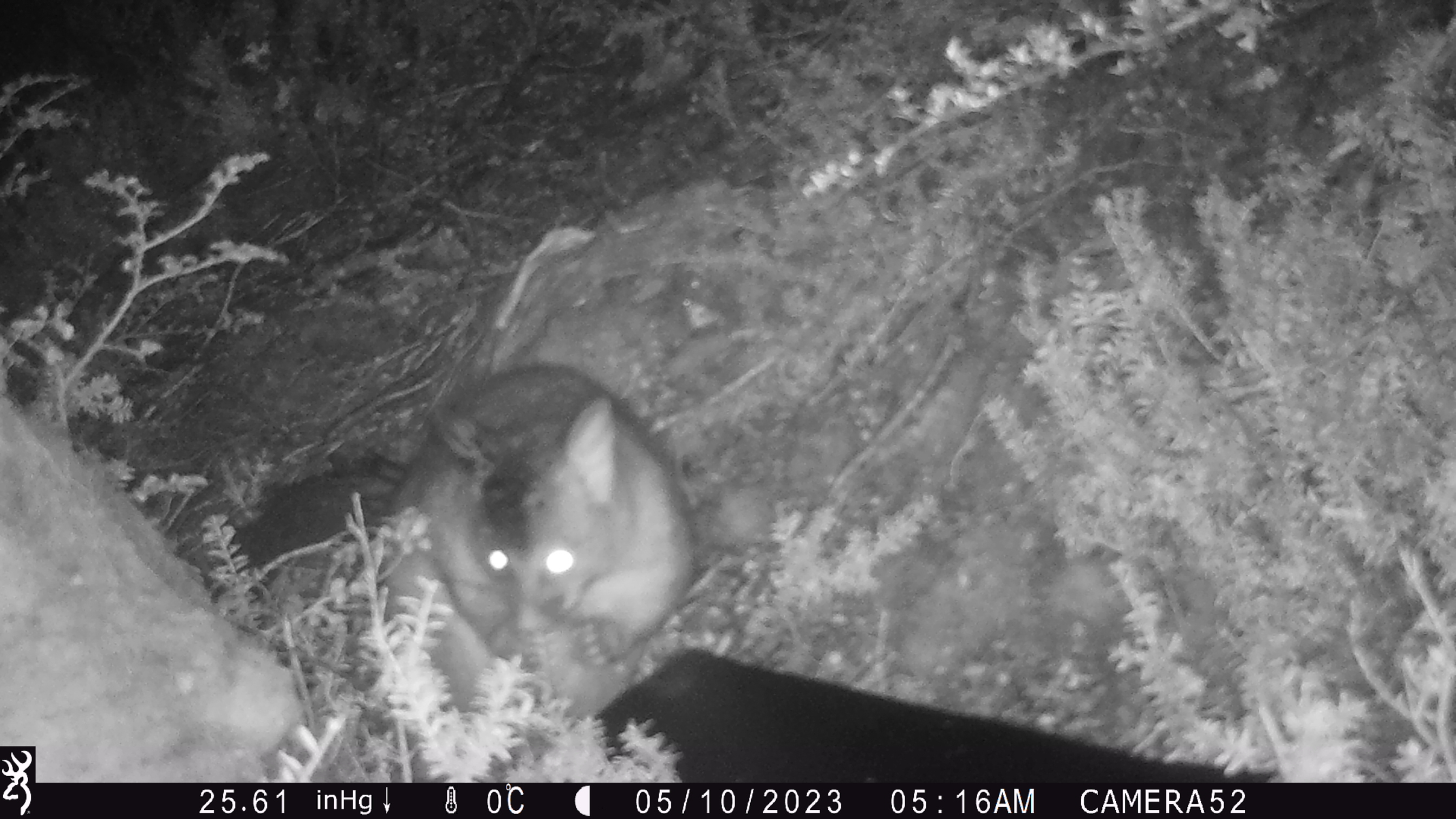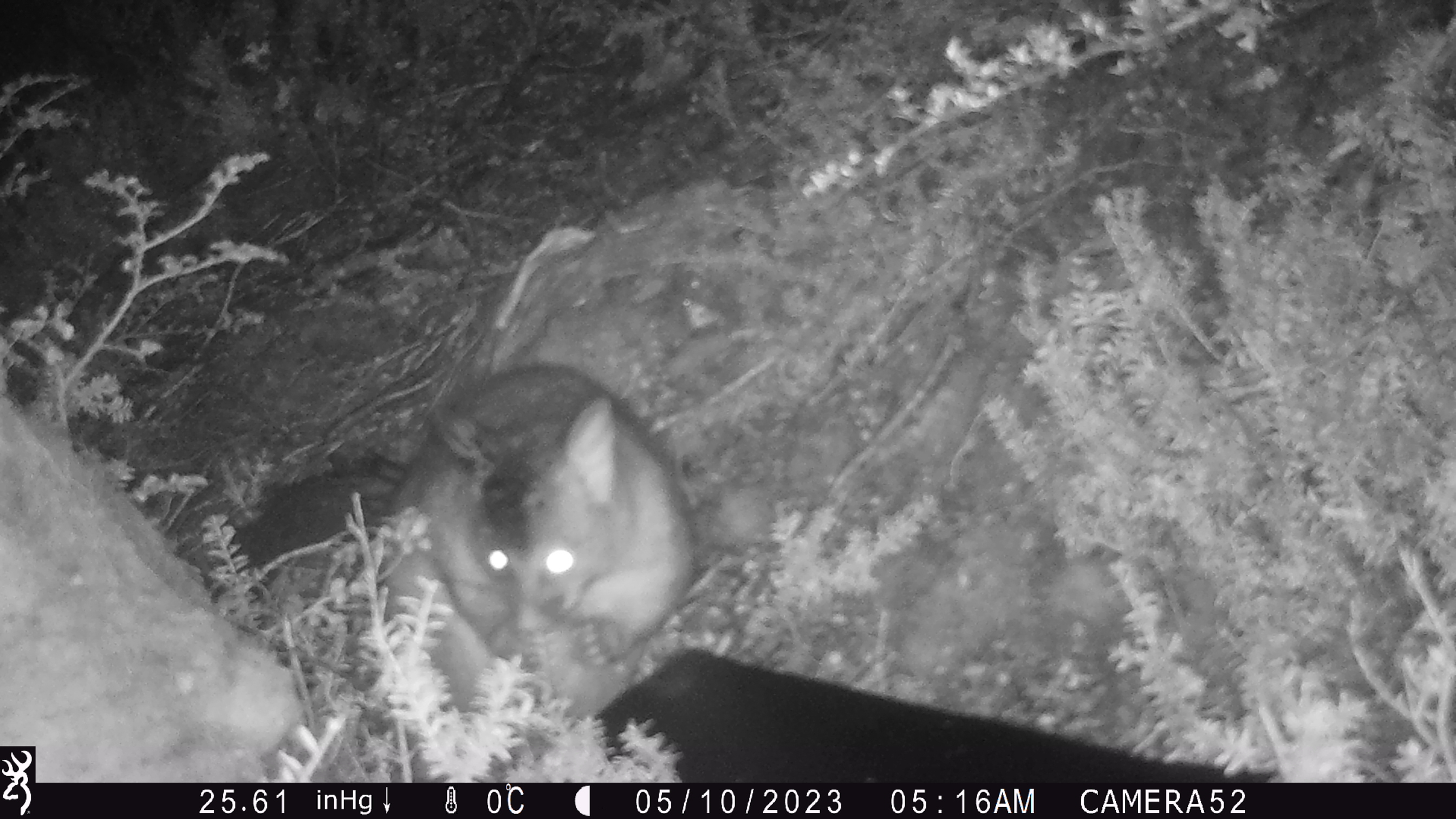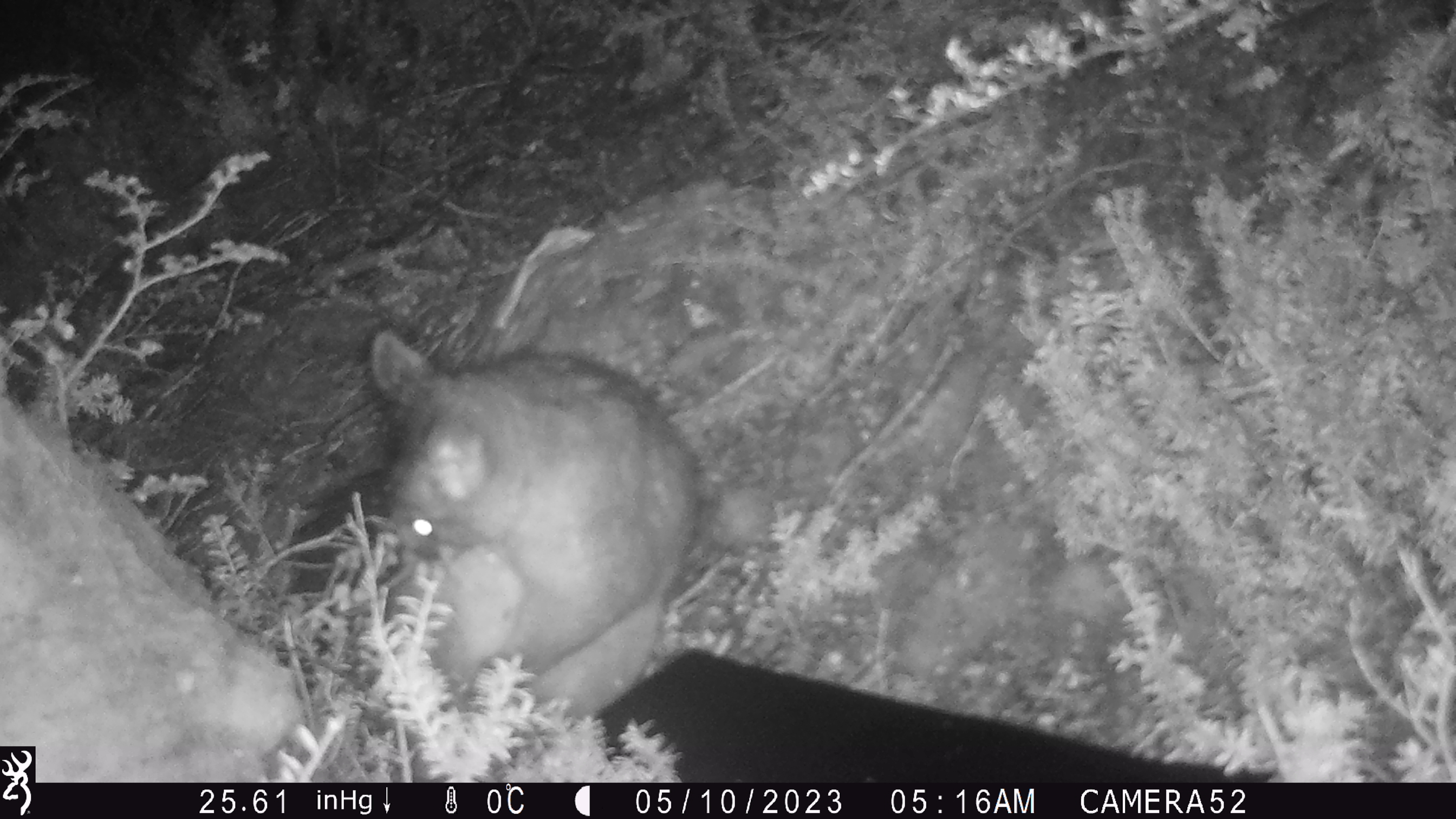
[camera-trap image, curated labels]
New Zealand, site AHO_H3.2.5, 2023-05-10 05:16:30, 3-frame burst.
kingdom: Animalia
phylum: Chordata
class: Mammalia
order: Diprotodontia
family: Phalangeridae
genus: Trichosurus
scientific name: Trichosurus vulpecula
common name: common brushtail possum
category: possum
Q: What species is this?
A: Possum (common brushtail possum) (Trichosurus vulpecula).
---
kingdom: Animalia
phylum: Chordata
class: Mammalia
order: Carnivora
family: Mustelidae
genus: Mustela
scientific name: Mustela erminea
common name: stoat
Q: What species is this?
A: Stoat (Mustela erminea).